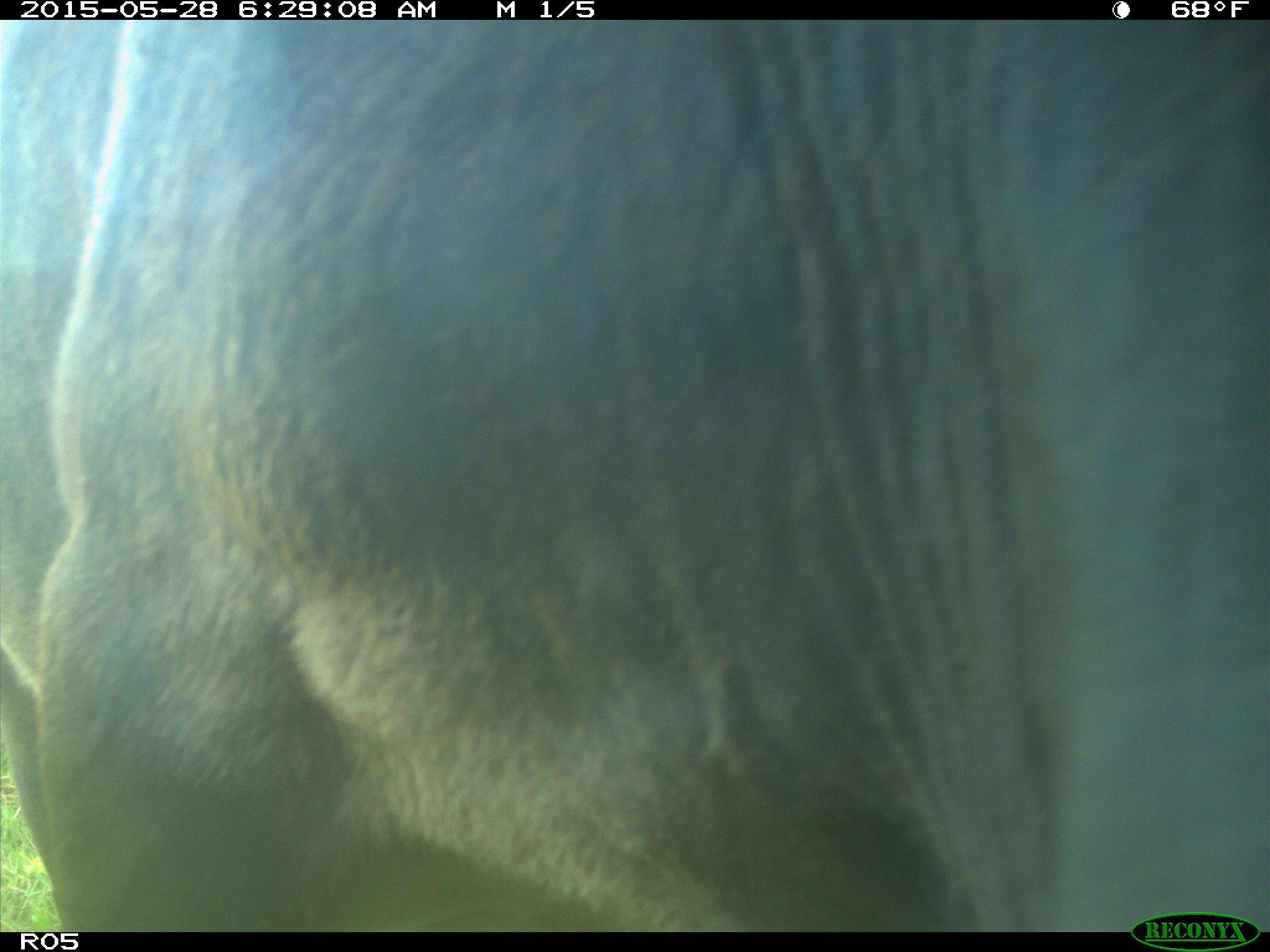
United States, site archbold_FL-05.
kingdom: Animalia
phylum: Chordata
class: Mammalia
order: Artiodactyla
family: Bovidae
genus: Bos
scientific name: Bos taurus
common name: domestic cow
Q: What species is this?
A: Bos taurus (domestic cow).